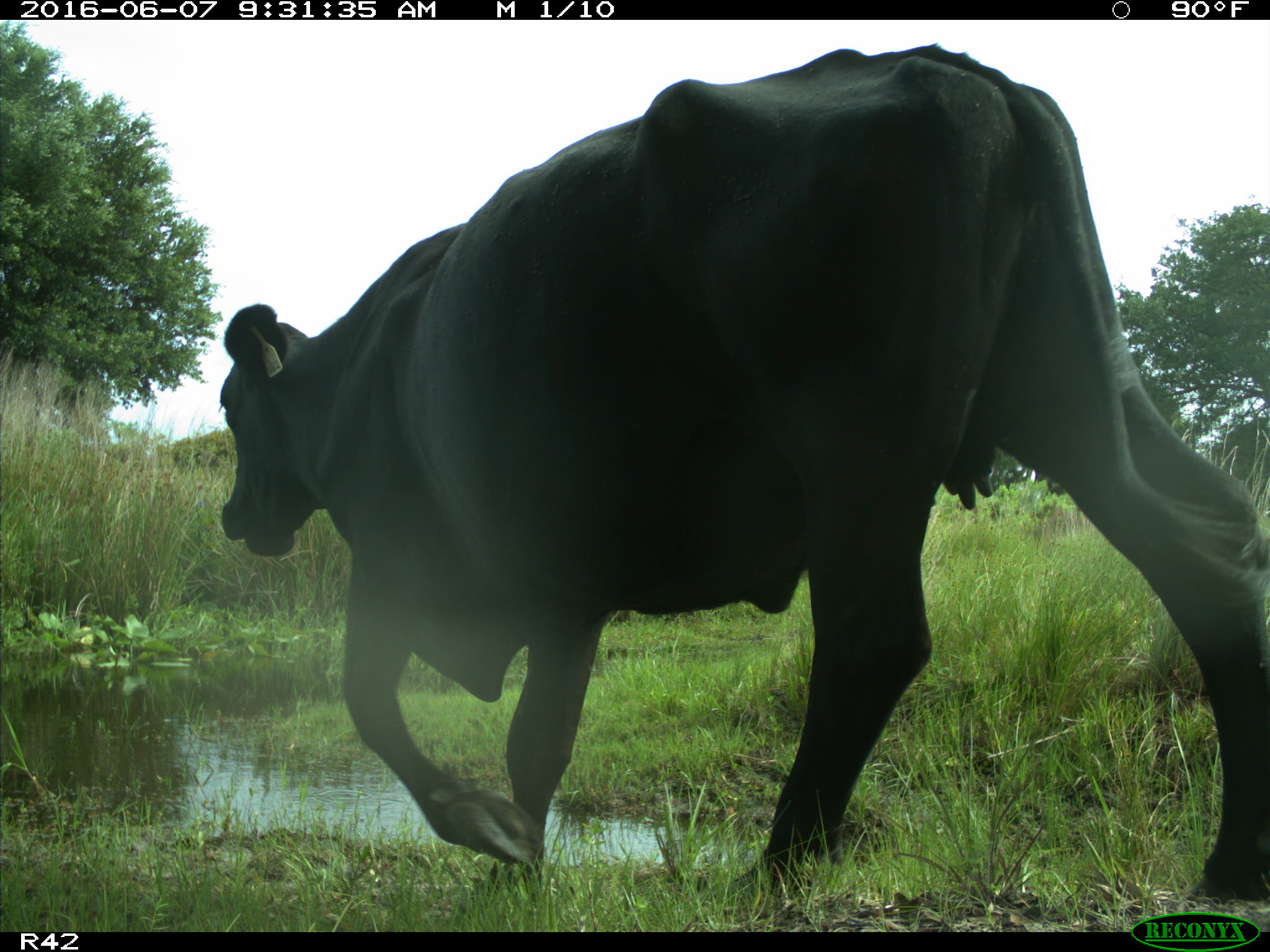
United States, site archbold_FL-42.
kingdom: Animalia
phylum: Chordata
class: Mammalia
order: Artiodactyla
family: Bovidae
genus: Bos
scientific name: Bos taurus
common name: domestic cow